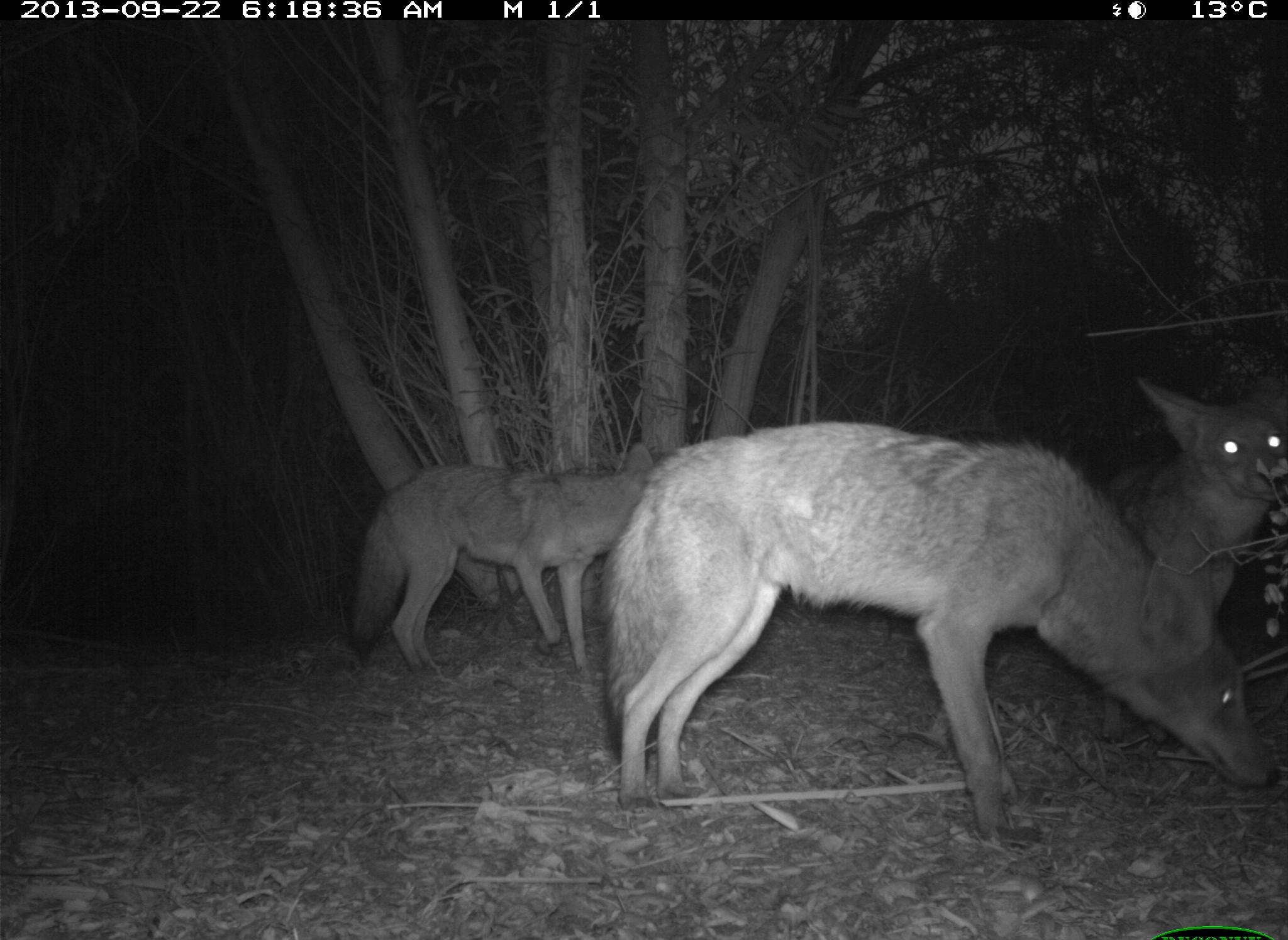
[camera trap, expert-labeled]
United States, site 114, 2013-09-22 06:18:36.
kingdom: Animalia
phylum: Chordata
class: Mammalia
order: Carnivora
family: Canidae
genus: Canis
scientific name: Canis latrans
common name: coyote